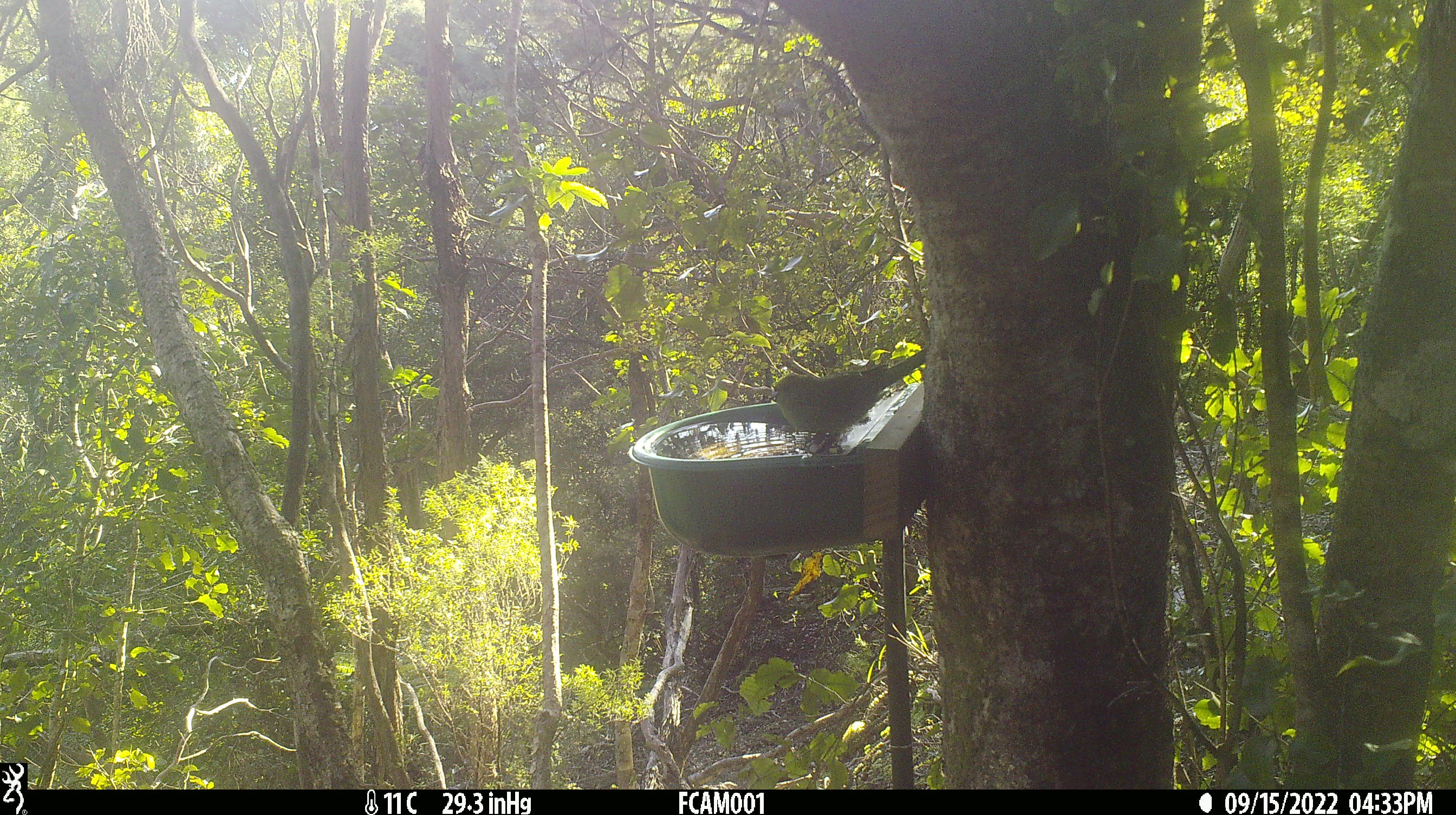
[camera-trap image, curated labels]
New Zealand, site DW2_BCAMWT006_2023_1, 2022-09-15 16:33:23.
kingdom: Animalia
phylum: Chordata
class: Aves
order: Psittaciformes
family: Psittaculidae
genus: Cyanoramphus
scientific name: Cyanoramphus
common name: parakeet